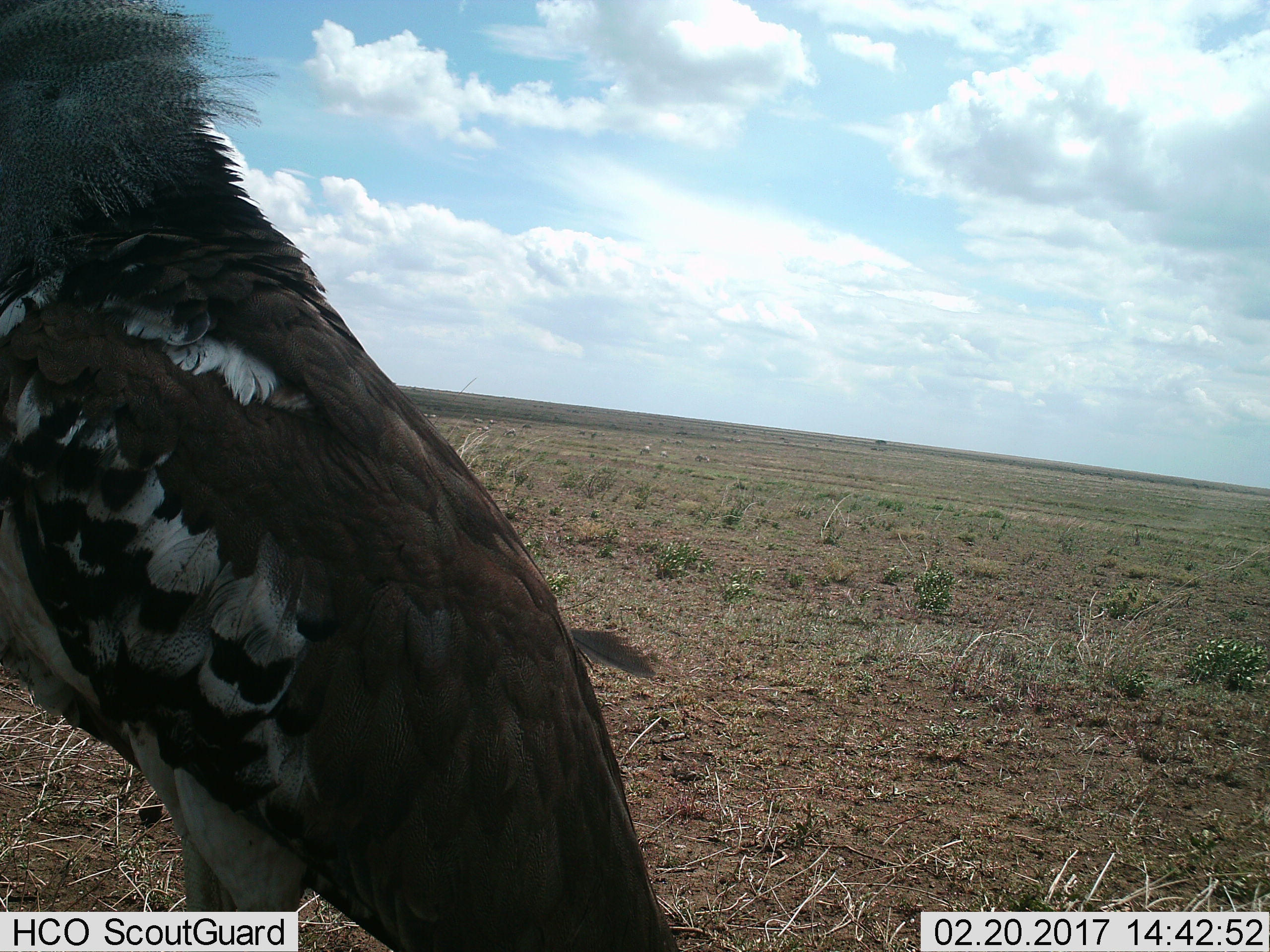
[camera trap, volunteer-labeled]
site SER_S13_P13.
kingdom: Animalia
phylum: Chordata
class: Aves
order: Otidiformes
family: Otididae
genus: Ardeotis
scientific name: Ardeotis kori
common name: kori bustard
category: bustardkori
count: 1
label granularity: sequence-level